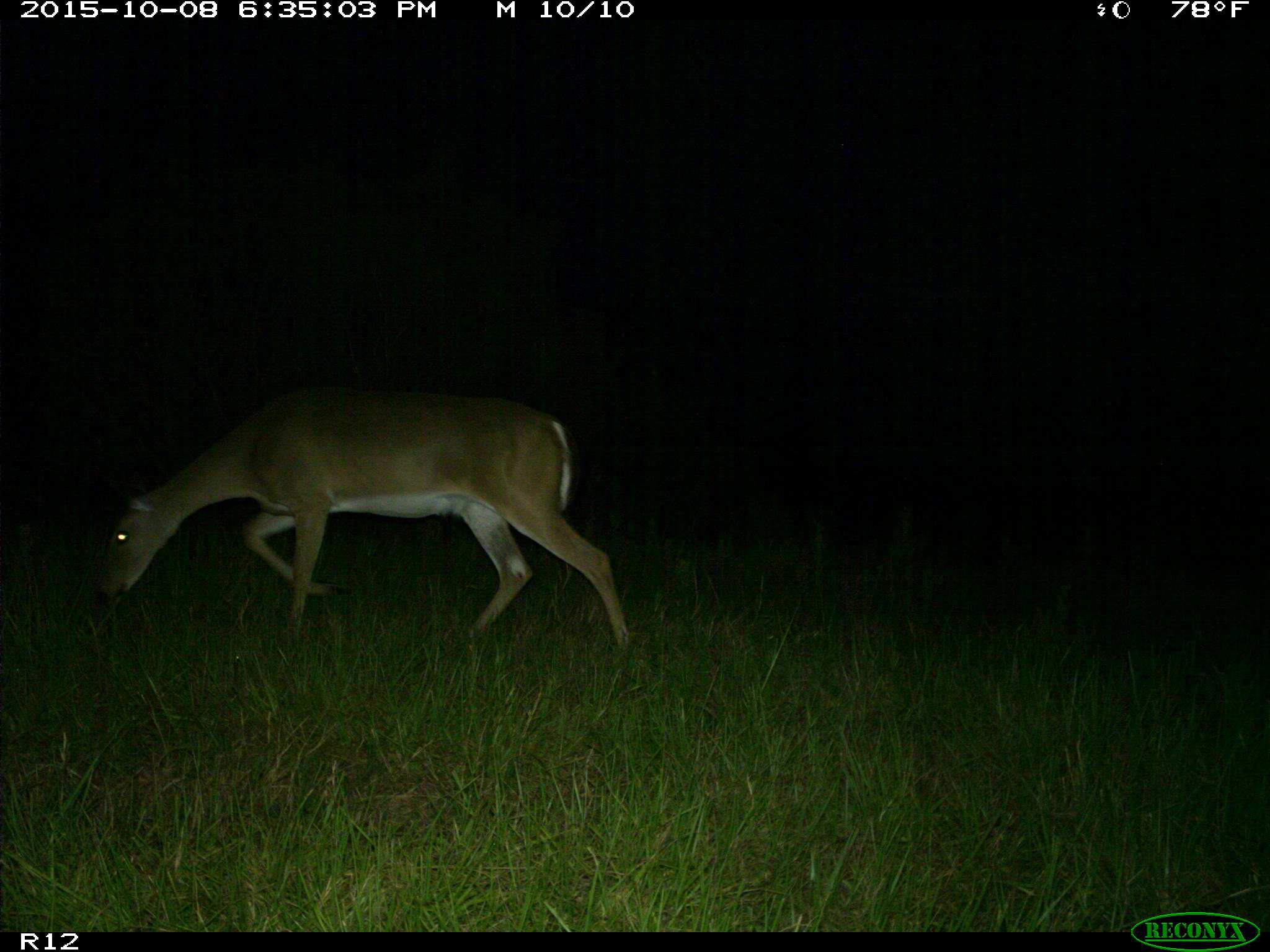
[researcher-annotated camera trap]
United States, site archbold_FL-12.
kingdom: Animalia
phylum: Chordata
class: Mammalia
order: Artiodactyla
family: Cervidae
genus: Odocoileus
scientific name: Odocoileus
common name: deer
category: unidentified deer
Unidentified deer (deer) (Odocoileus).